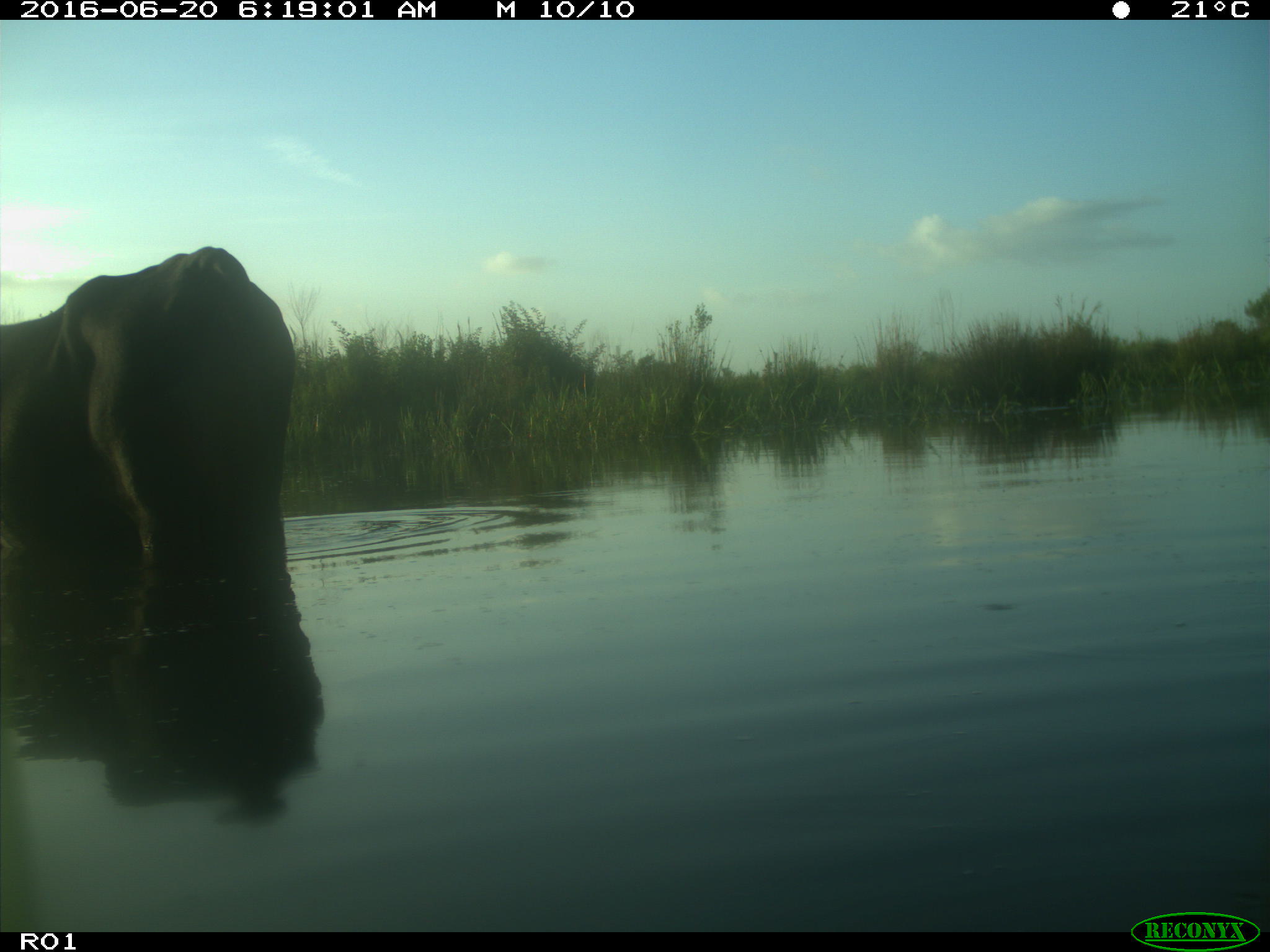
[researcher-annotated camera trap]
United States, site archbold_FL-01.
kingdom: Animalia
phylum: Chordata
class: Mammalia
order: Artiodactyla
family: Bovidae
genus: Bos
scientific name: Bos taurus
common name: domestic cow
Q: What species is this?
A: Bos taurus (domestic cow).